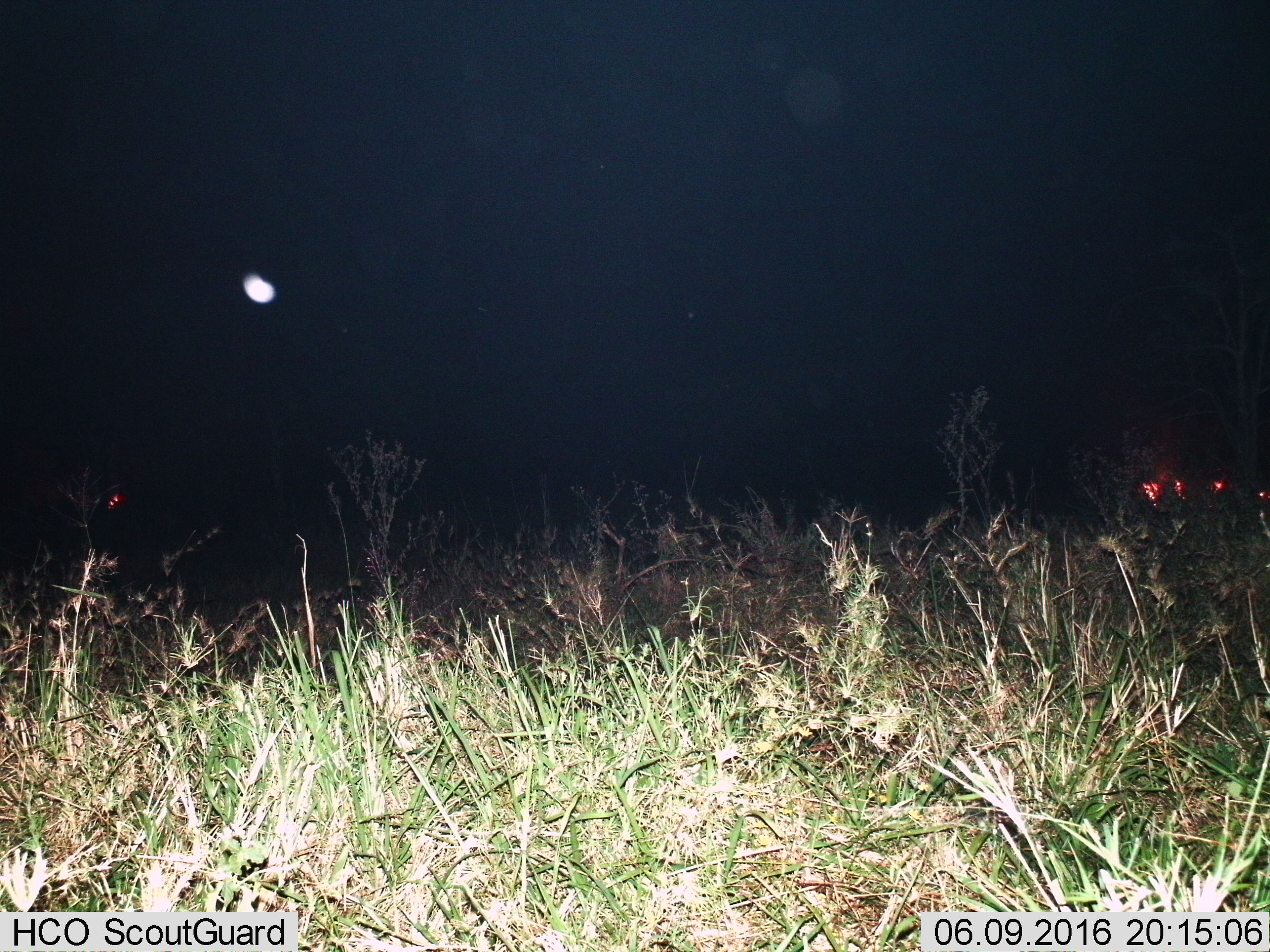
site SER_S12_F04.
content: unidentified animal